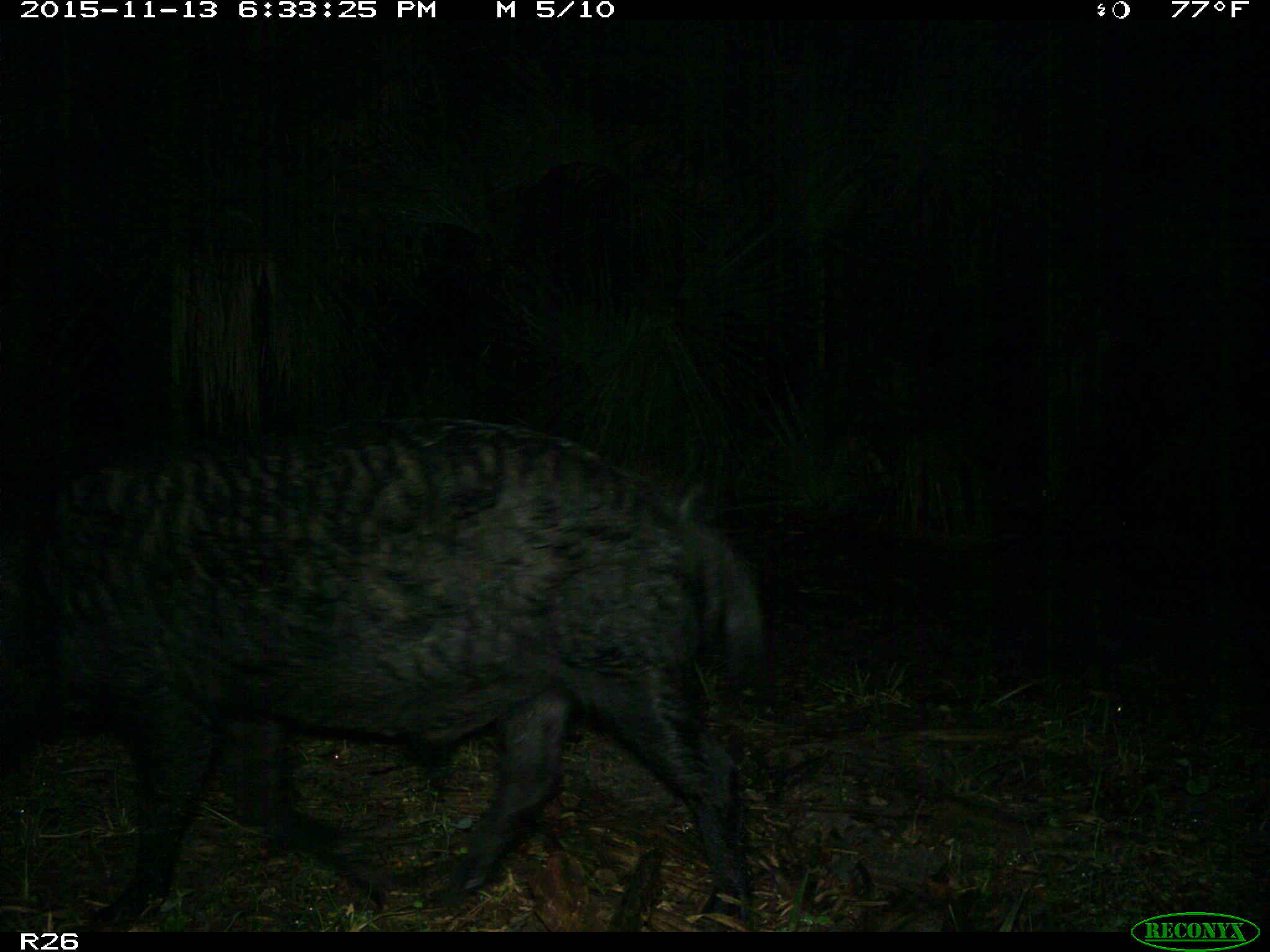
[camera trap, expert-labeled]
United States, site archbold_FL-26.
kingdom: Animalia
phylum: Chordata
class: Mammalia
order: Artiodactyla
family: Suidae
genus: Sus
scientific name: Sus scrofa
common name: wild boar